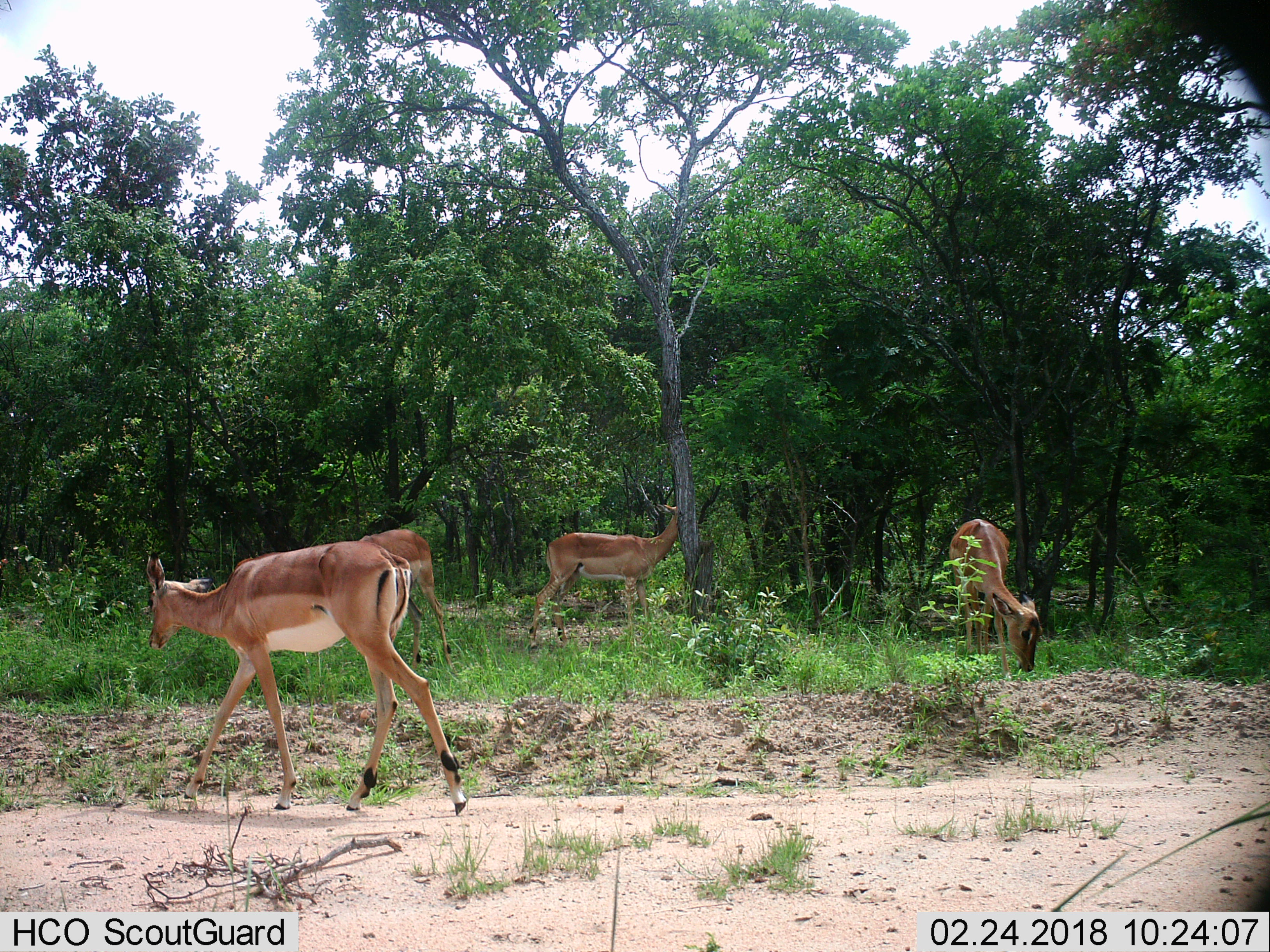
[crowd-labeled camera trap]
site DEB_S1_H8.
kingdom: Animalia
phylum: Chordata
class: Mammalia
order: Artiodactyla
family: Bovidae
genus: Aepyceros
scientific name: Aepyceros melampus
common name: impala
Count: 4.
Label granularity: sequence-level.